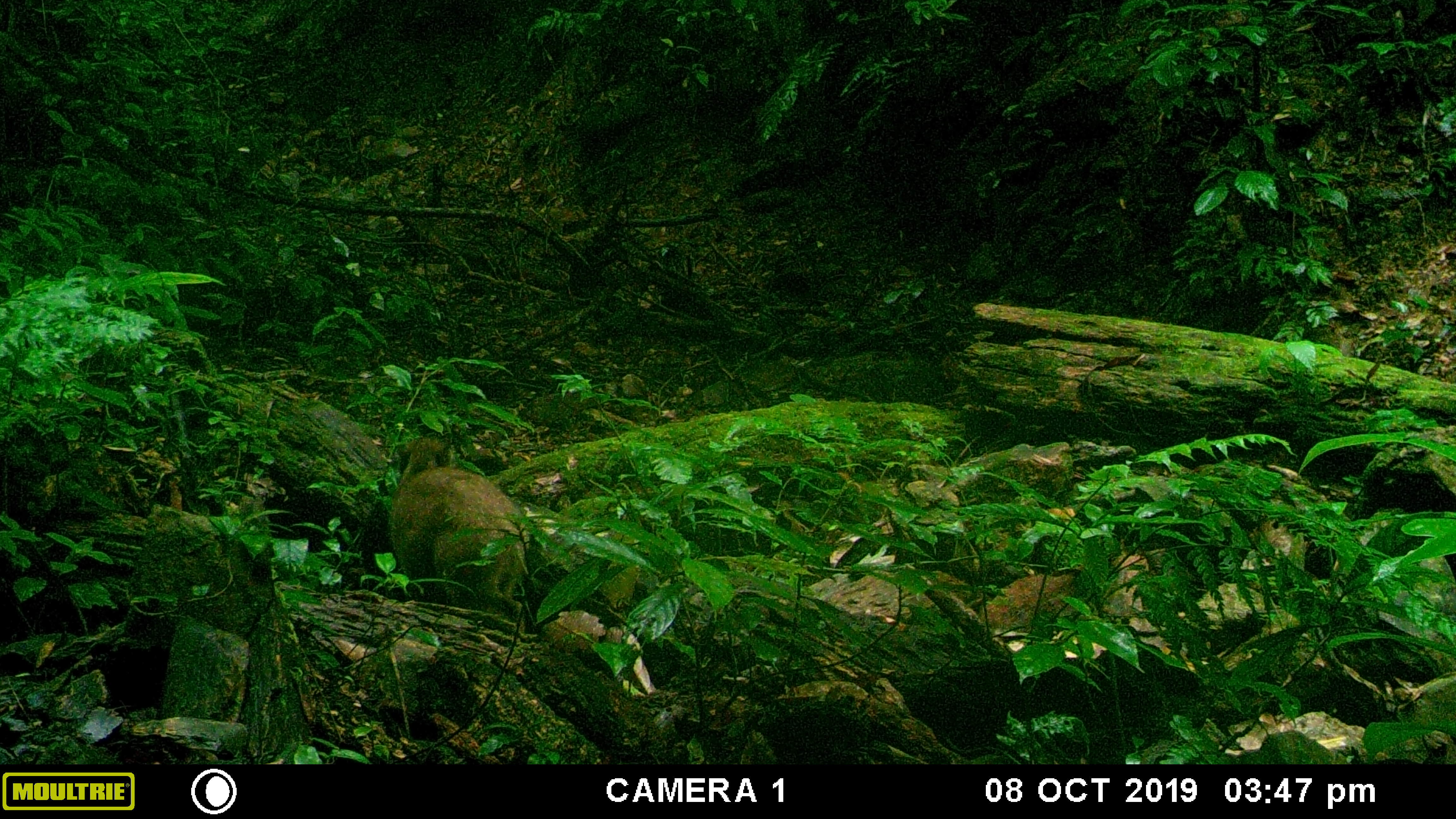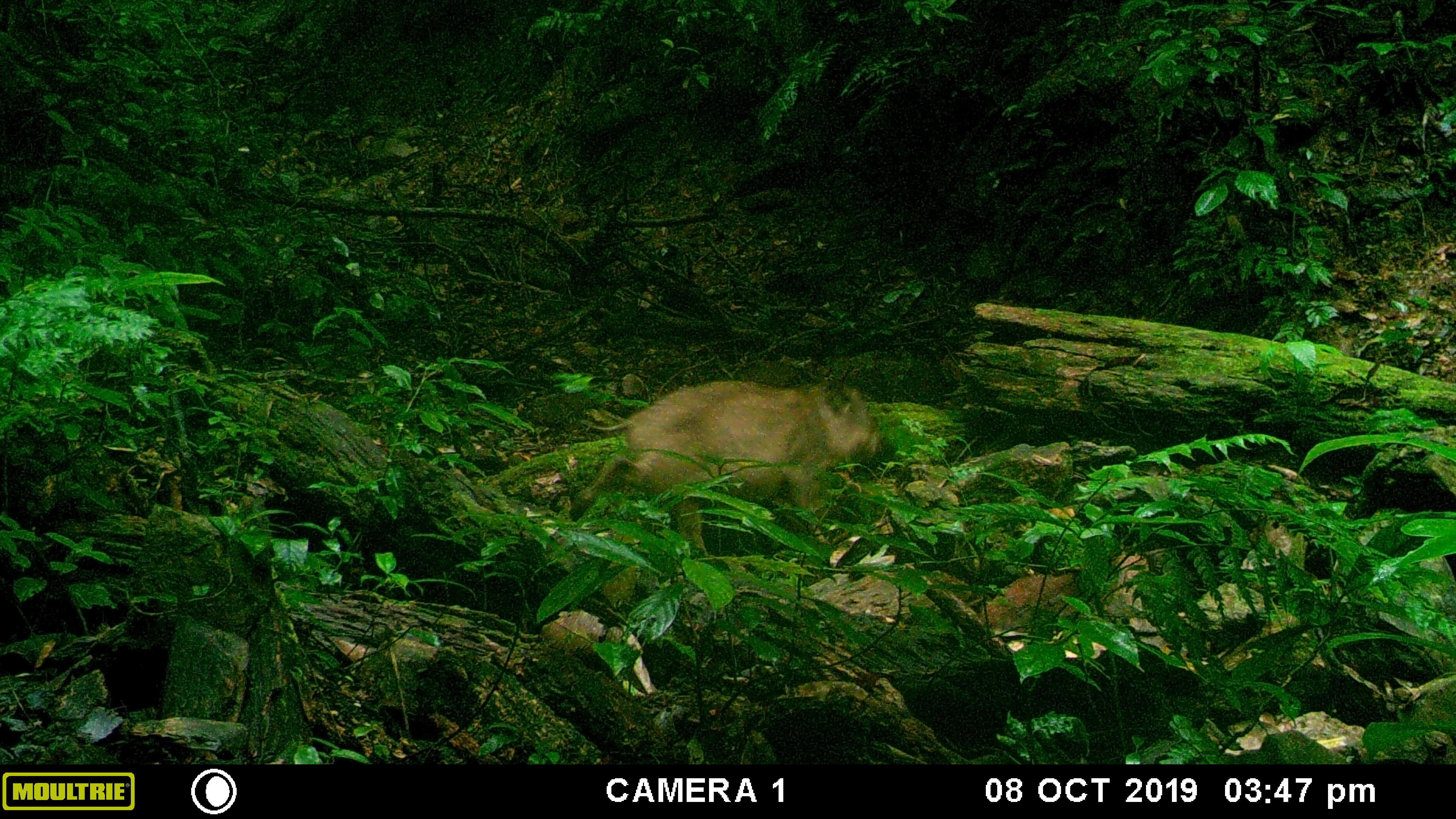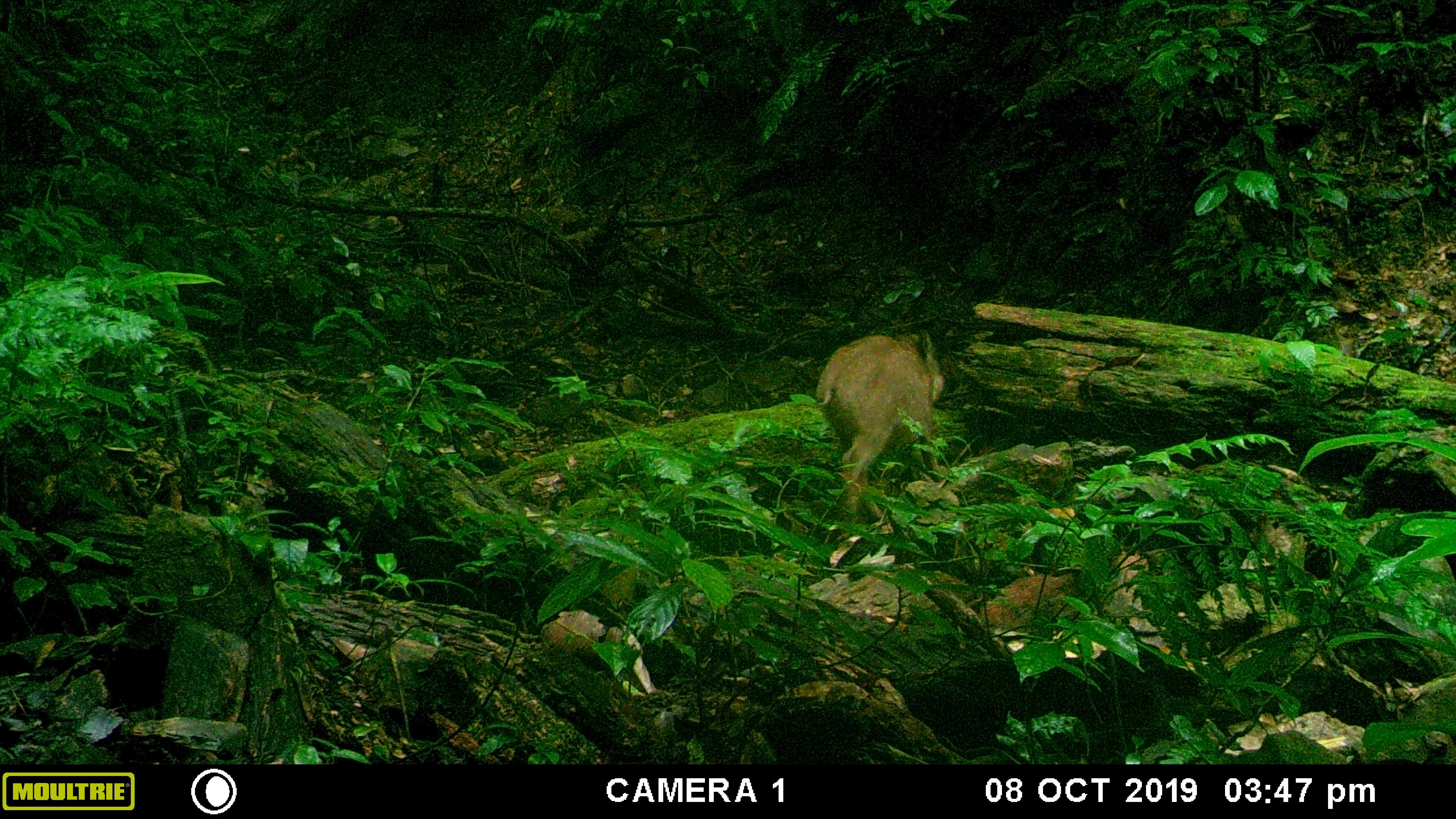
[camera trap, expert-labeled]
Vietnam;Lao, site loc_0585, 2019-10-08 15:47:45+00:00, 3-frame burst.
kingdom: Animalia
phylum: Chordata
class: Mammalia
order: Artiodactyla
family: Suidae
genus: Sus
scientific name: Sus scrofa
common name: eurasian wild pig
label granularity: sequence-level